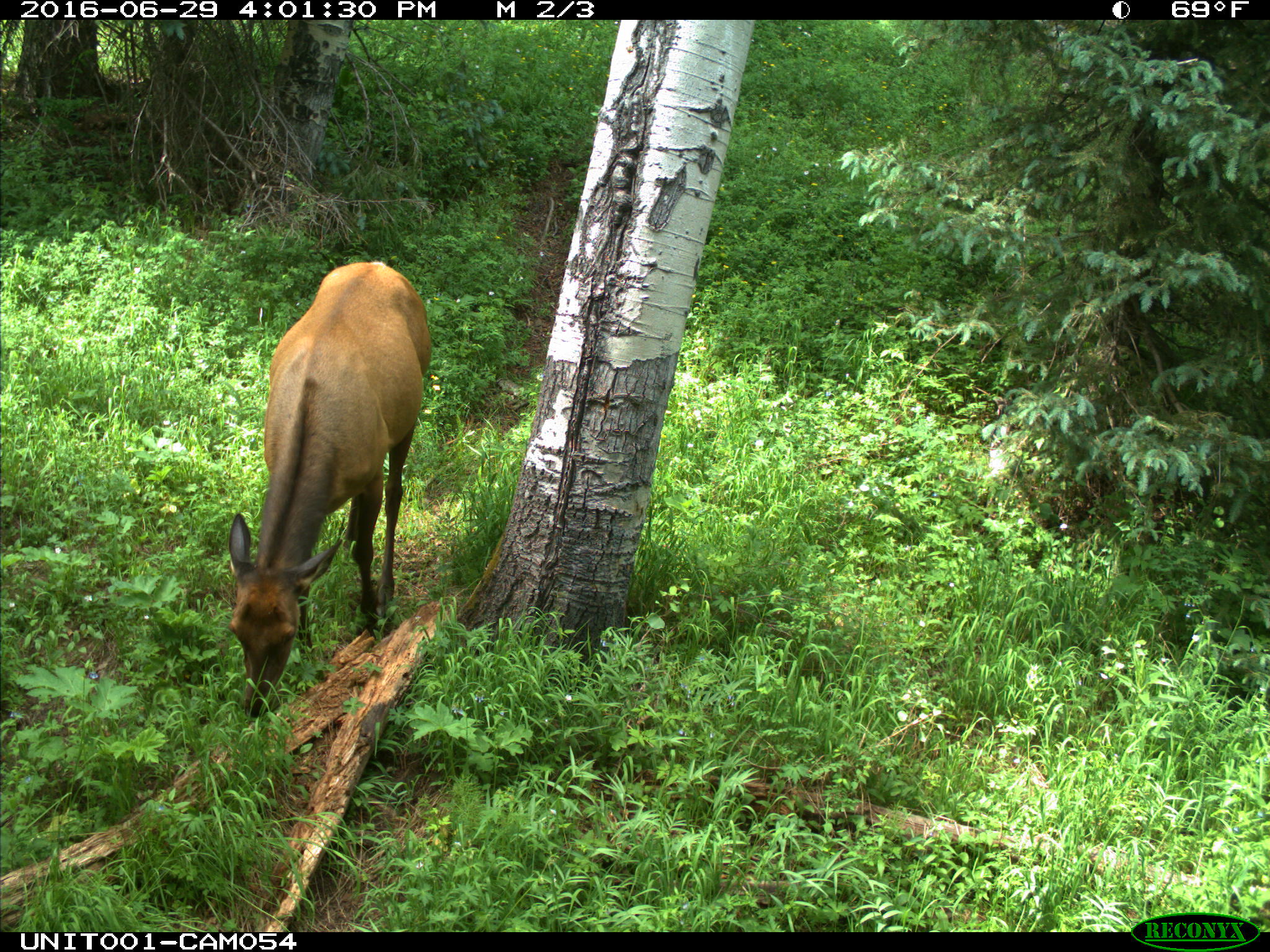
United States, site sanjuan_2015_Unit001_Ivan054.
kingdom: Animalia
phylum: Chordata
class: Mammalia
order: Artiodactyla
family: Cervidae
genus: Cervus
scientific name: Cervus elaphus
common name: red deer